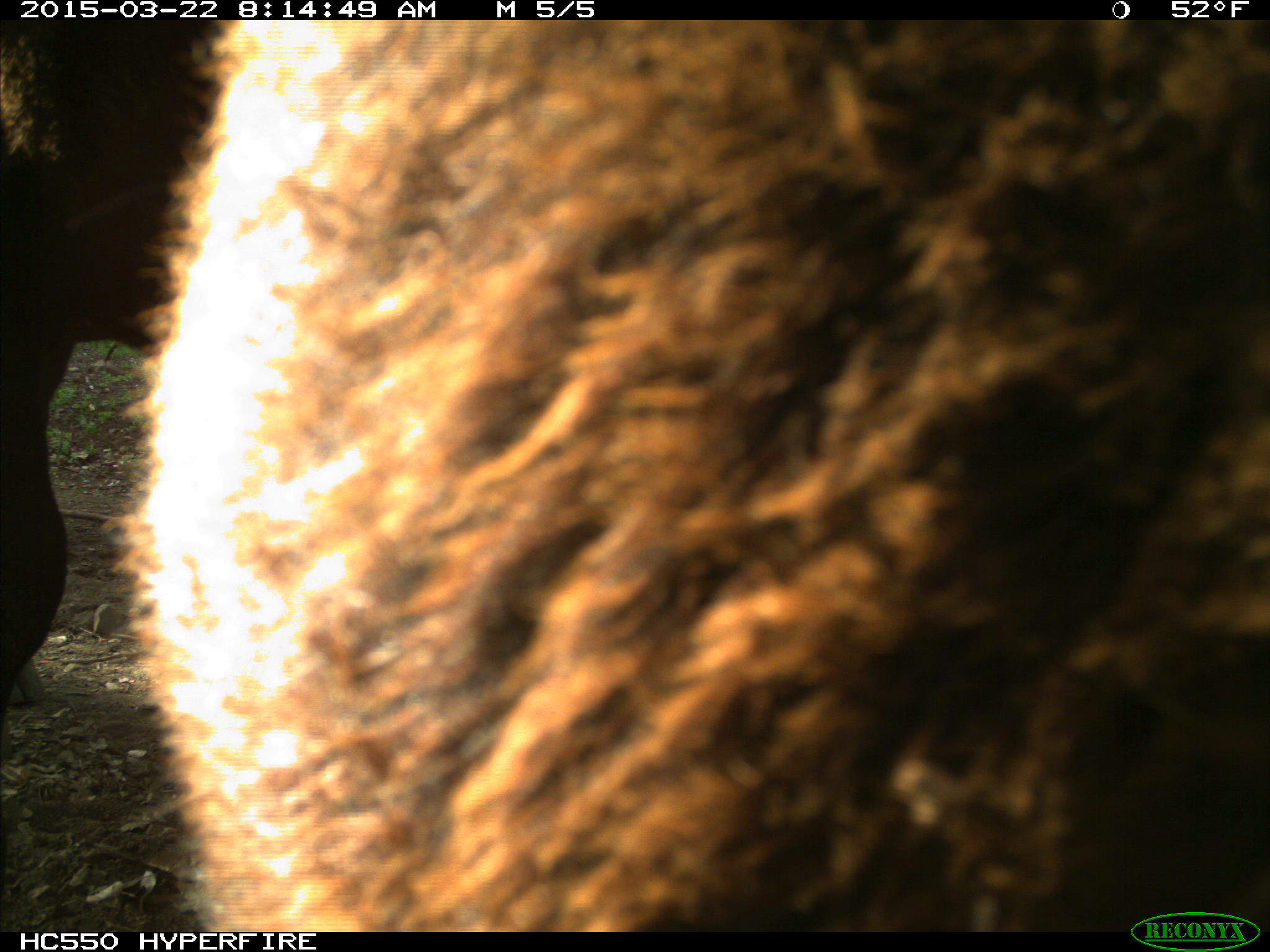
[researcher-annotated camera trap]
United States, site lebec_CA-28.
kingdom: Animalia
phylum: Chordata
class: Mammalia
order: Artiodactyla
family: Bovidae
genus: Bos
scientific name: Bos taurus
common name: domestic cow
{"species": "Bos taurus (domestic cow)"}